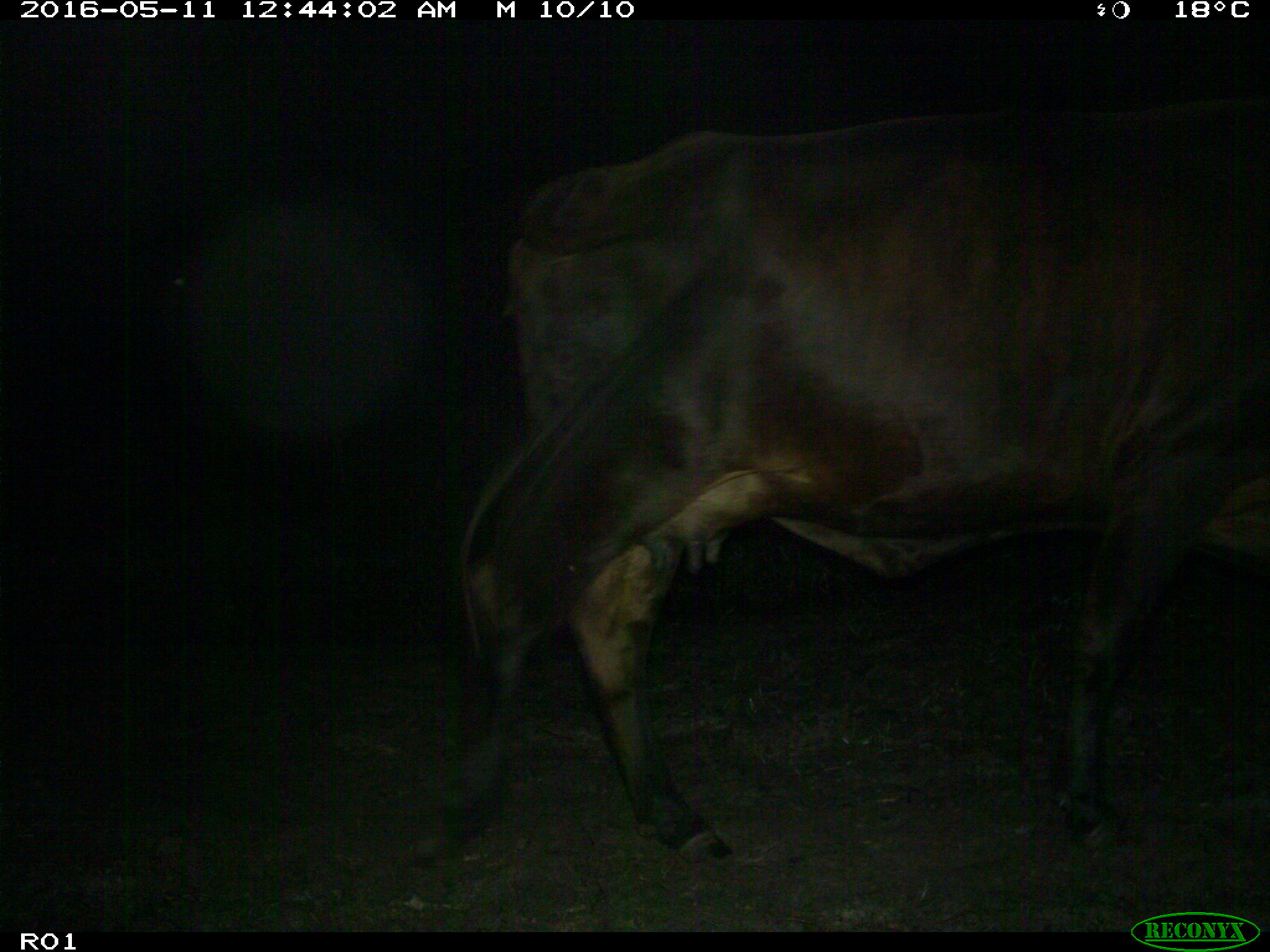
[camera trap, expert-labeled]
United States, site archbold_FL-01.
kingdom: Animalia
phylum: Chordata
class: Mammalia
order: Artiodactyla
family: Bovidae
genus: Bos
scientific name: Bos taurus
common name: domestic cow